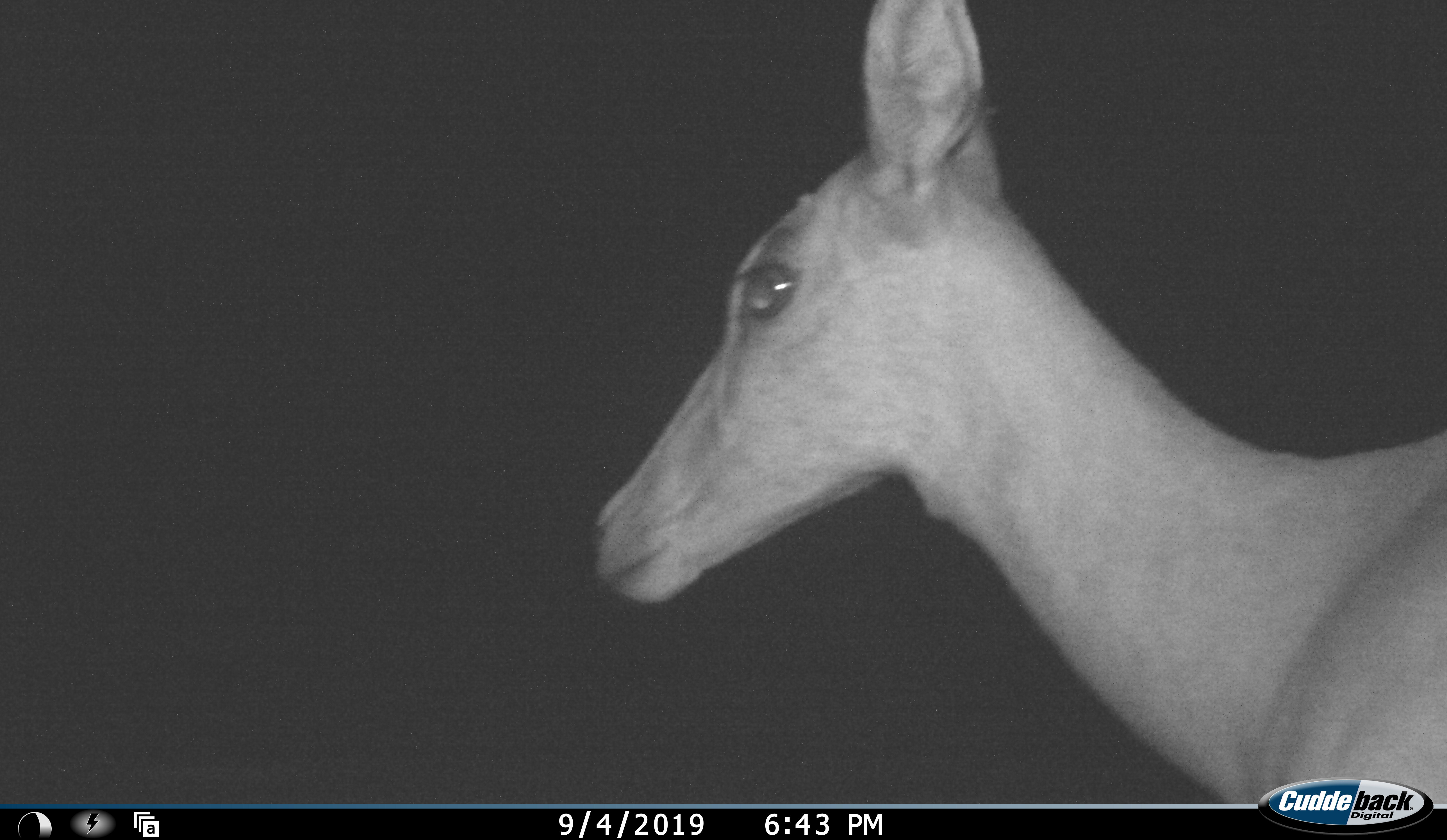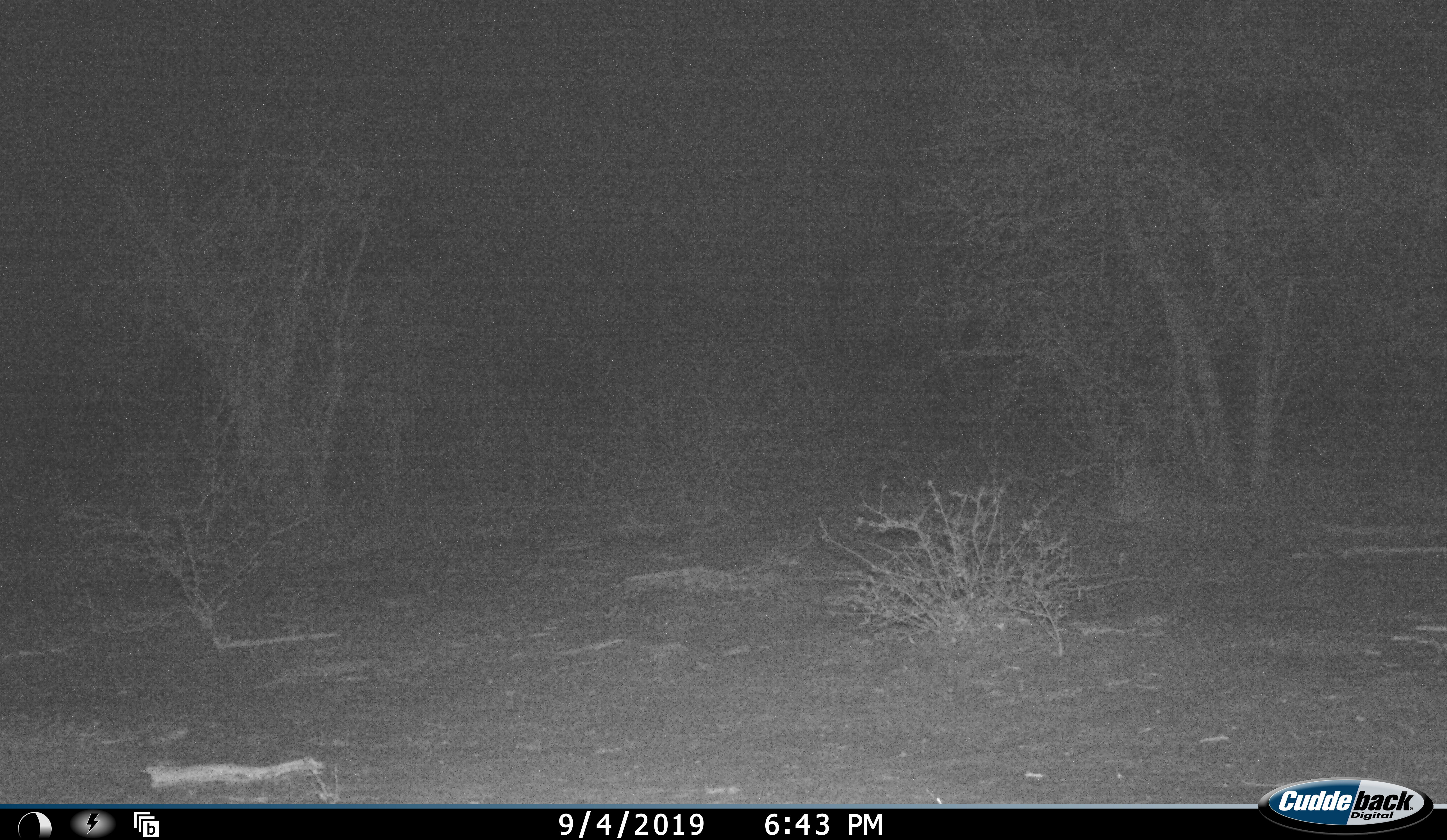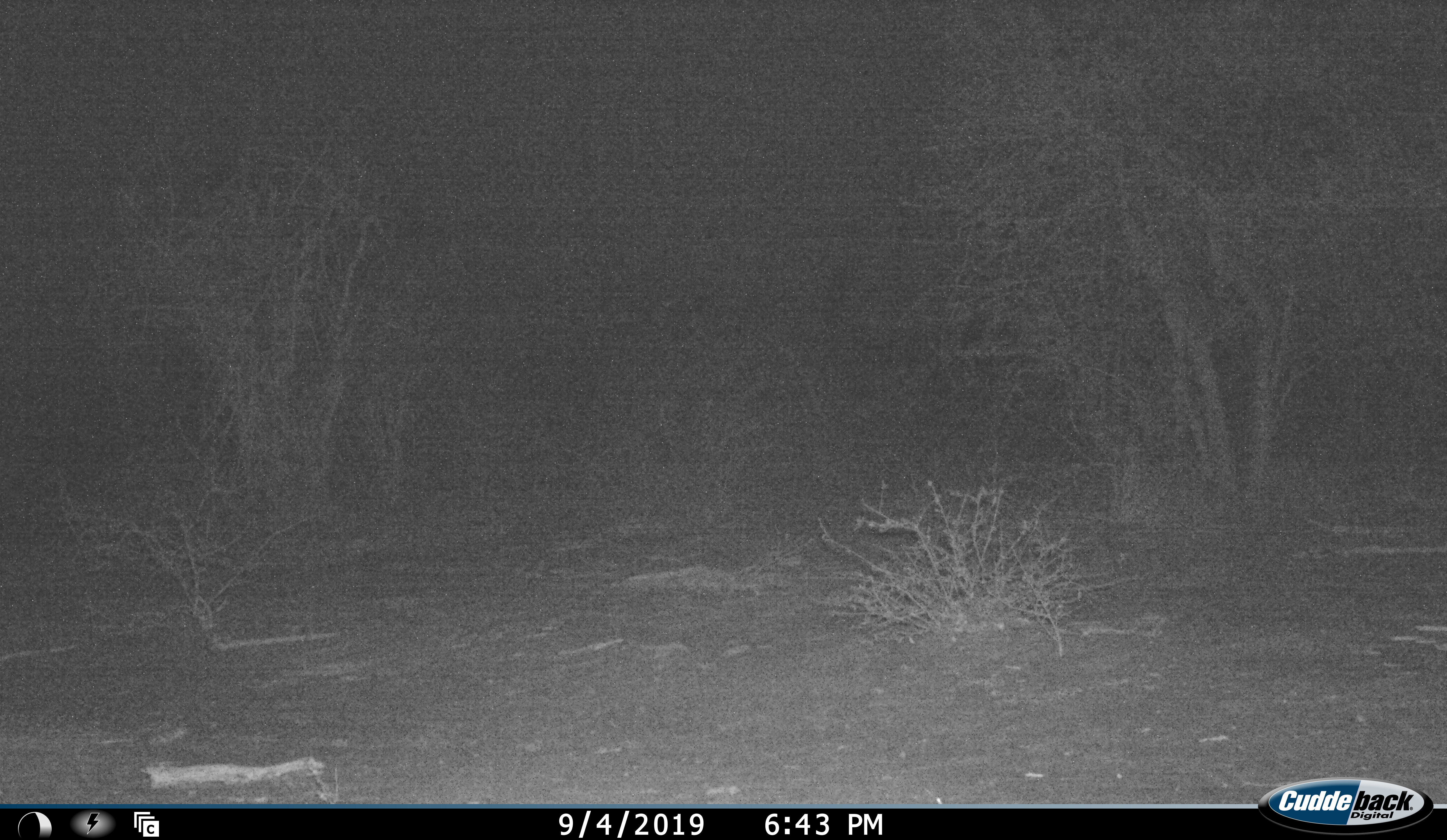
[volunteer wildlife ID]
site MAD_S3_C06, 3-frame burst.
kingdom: Animalia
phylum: Chordata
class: Mammalia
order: Artiodactyla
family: Bovidae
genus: Aepyceros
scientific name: Aepyceros melampus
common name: impala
Impala (Aepyceros melampus), count 1. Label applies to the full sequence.